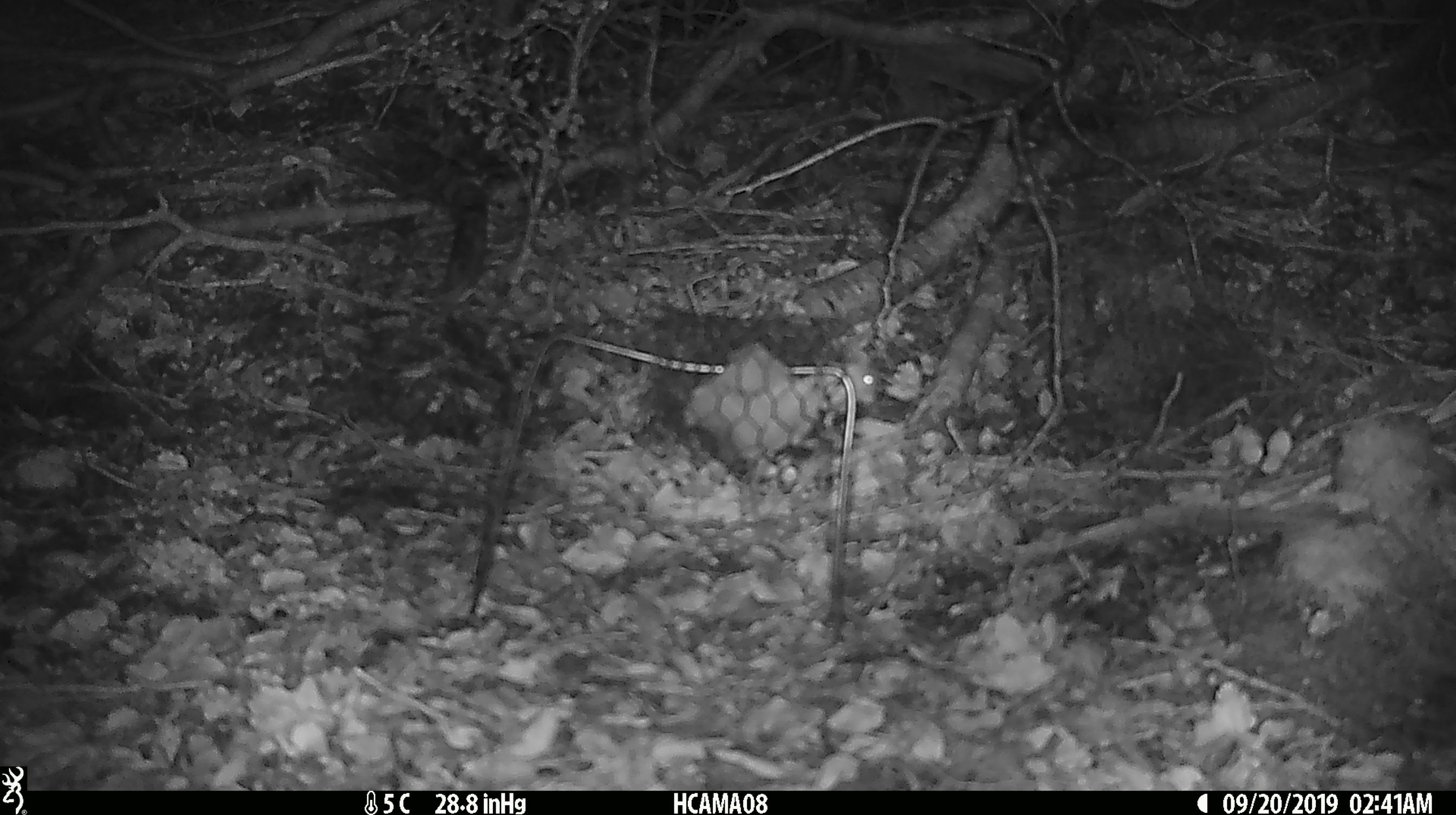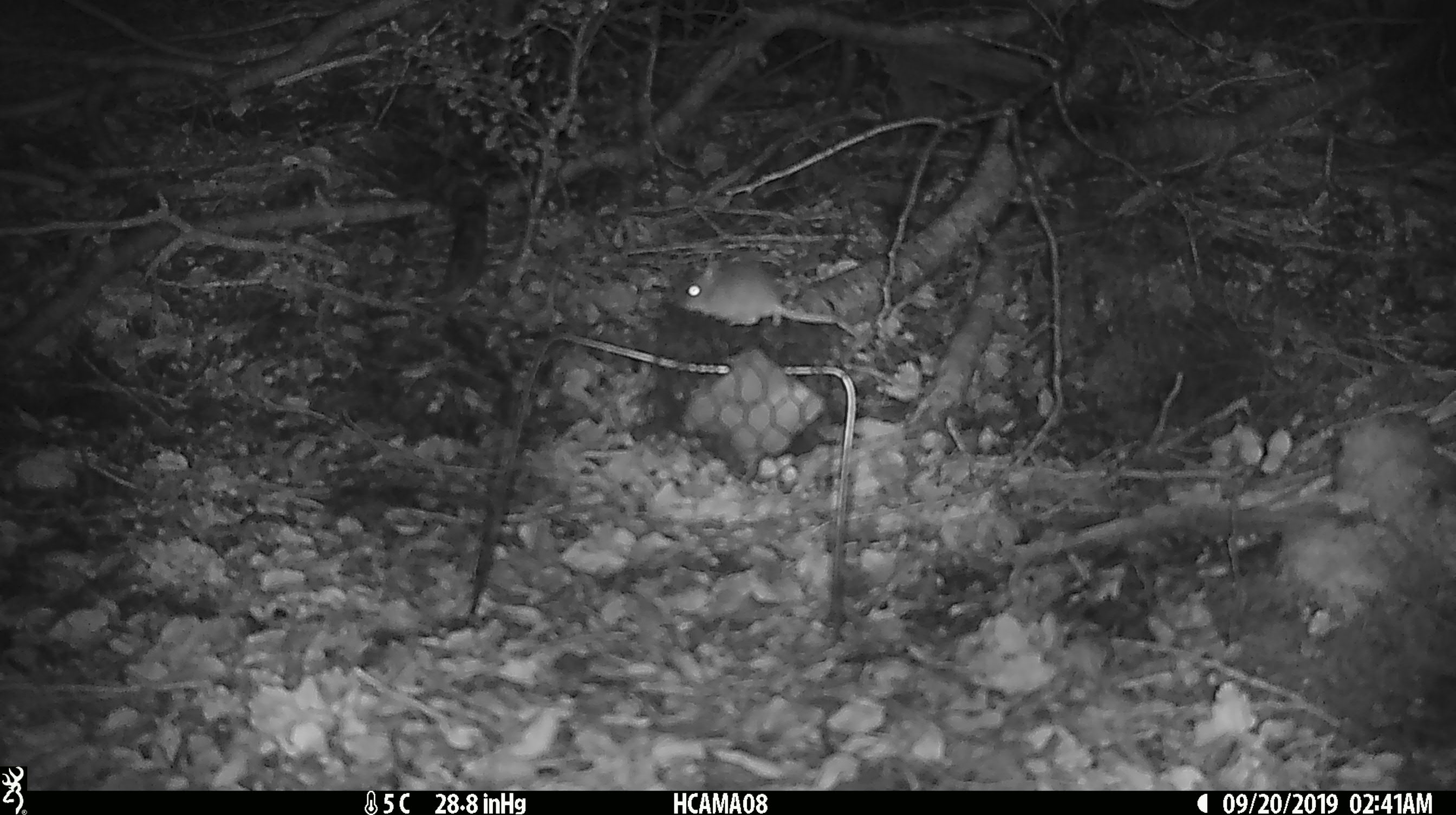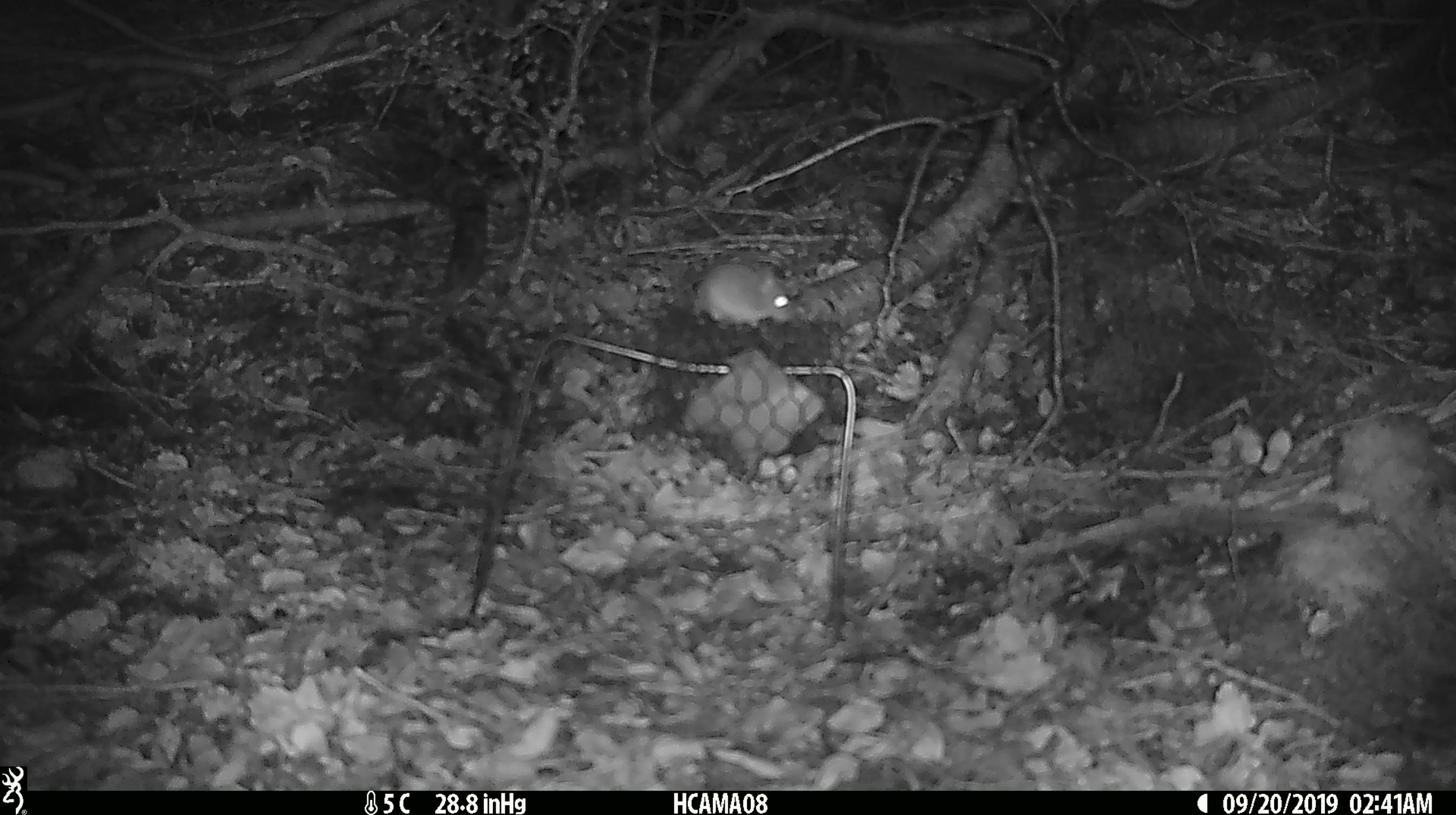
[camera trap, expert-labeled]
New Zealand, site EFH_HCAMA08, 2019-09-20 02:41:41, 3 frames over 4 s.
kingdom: Animalia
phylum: Chordata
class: Mammalia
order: Rodentia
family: Muridae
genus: Mus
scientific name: Mus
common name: mouse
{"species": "mouse (Mus)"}